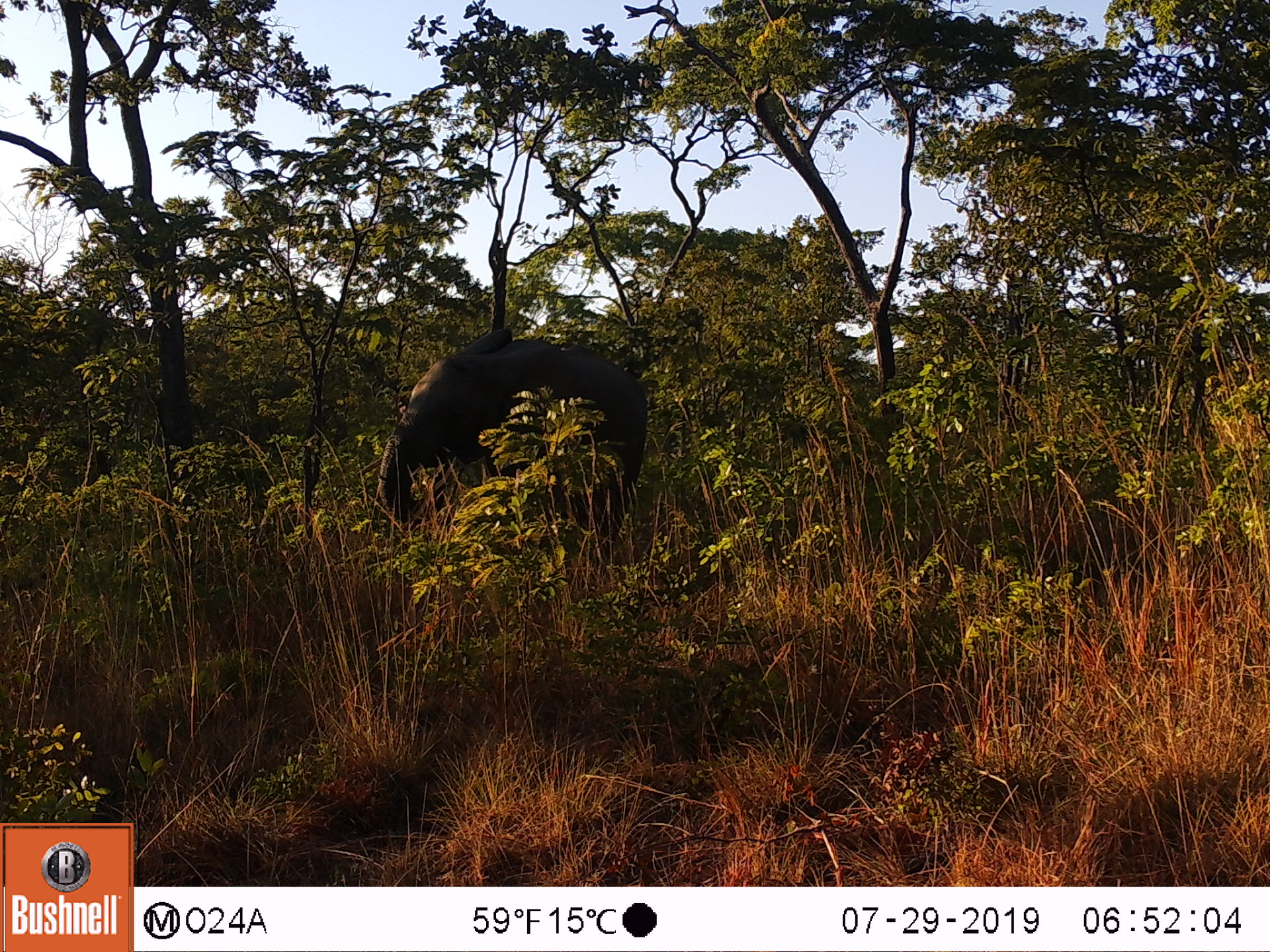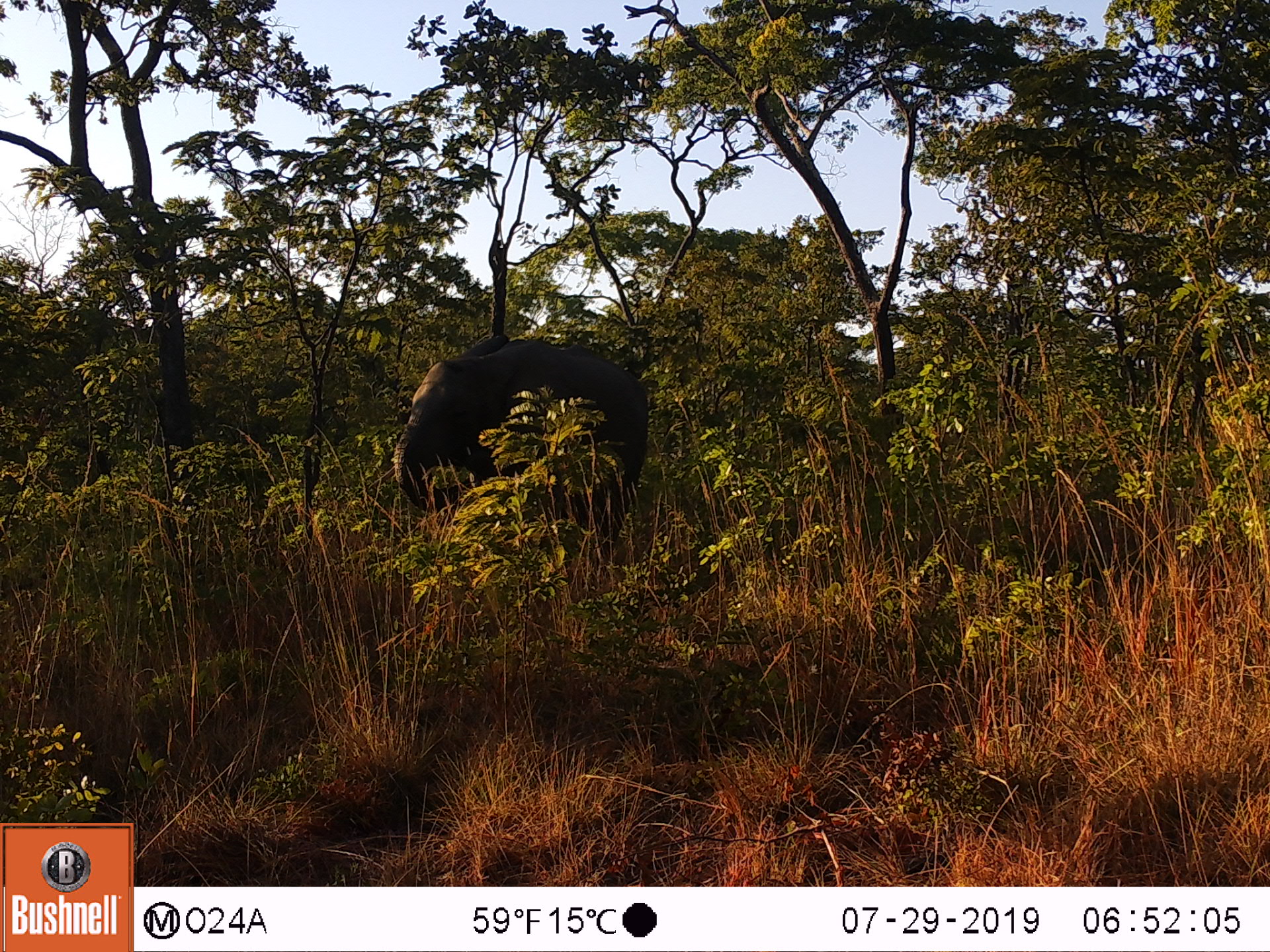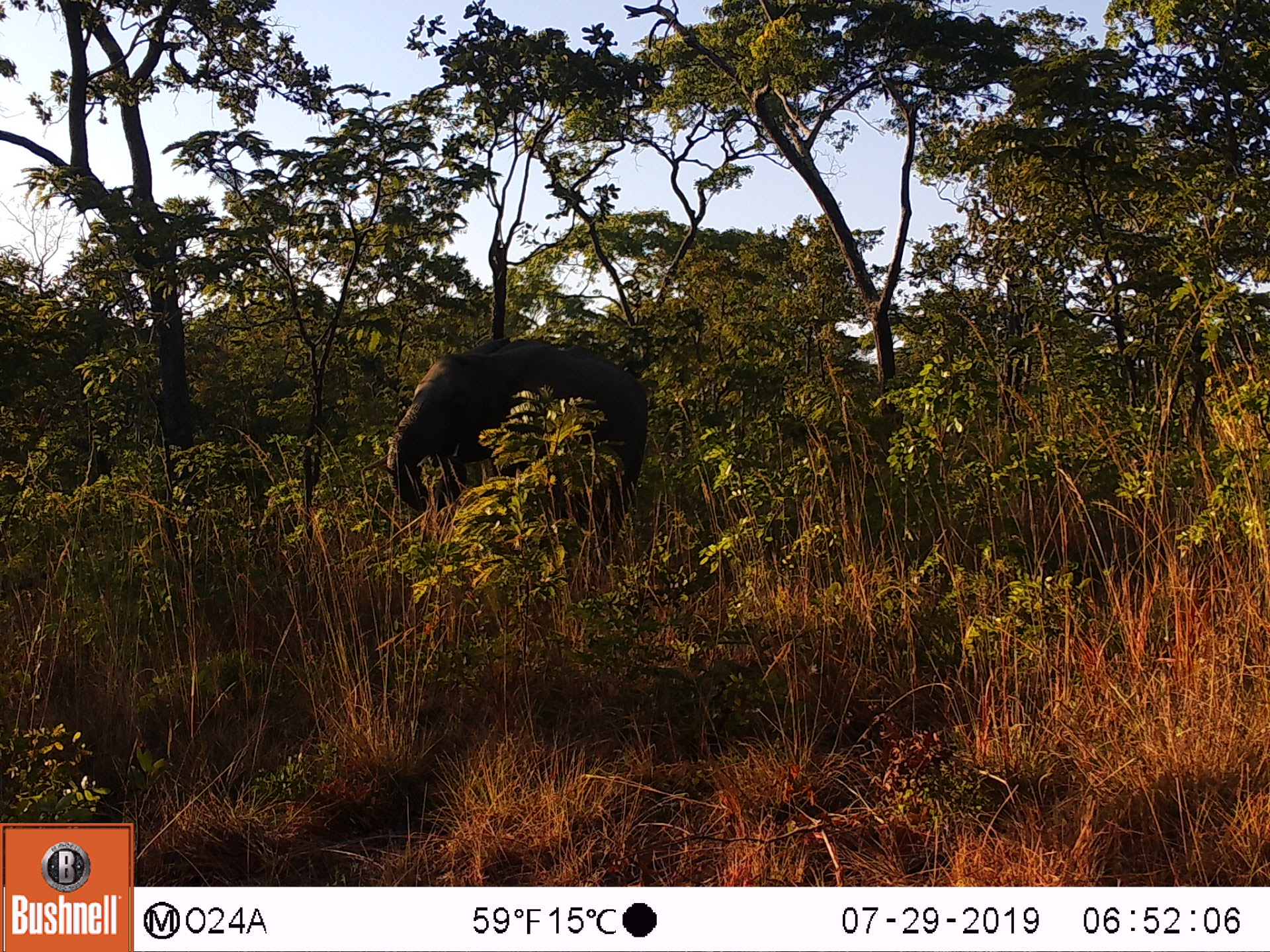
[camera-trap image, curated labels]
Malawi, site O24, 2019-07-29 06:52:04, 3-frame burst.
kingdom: Animalia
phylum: Chordata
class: Mammalia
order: Proboscidea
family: Elephantidae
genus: Loxodonta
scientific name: Loxodonta africana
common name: african savanna elephant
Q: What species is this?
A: African savanna elephant (Loxodonta africana).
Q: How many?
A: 1.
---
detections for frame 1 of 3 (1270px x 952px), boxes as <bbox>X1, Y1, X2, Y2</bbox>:
african savanna elephant: <bbox>376, 327, 650, 546</bbox>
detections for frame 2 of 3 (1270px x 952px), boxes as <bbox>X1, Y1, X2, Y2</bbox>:
african savanna elephant: <bbox>391, 335, 651, 552</bbox>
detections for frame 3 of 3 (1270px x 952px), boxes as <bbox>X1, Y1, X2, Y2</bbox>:
african savanna elephant: <bbox>383, 333, 651, 528</bbox>